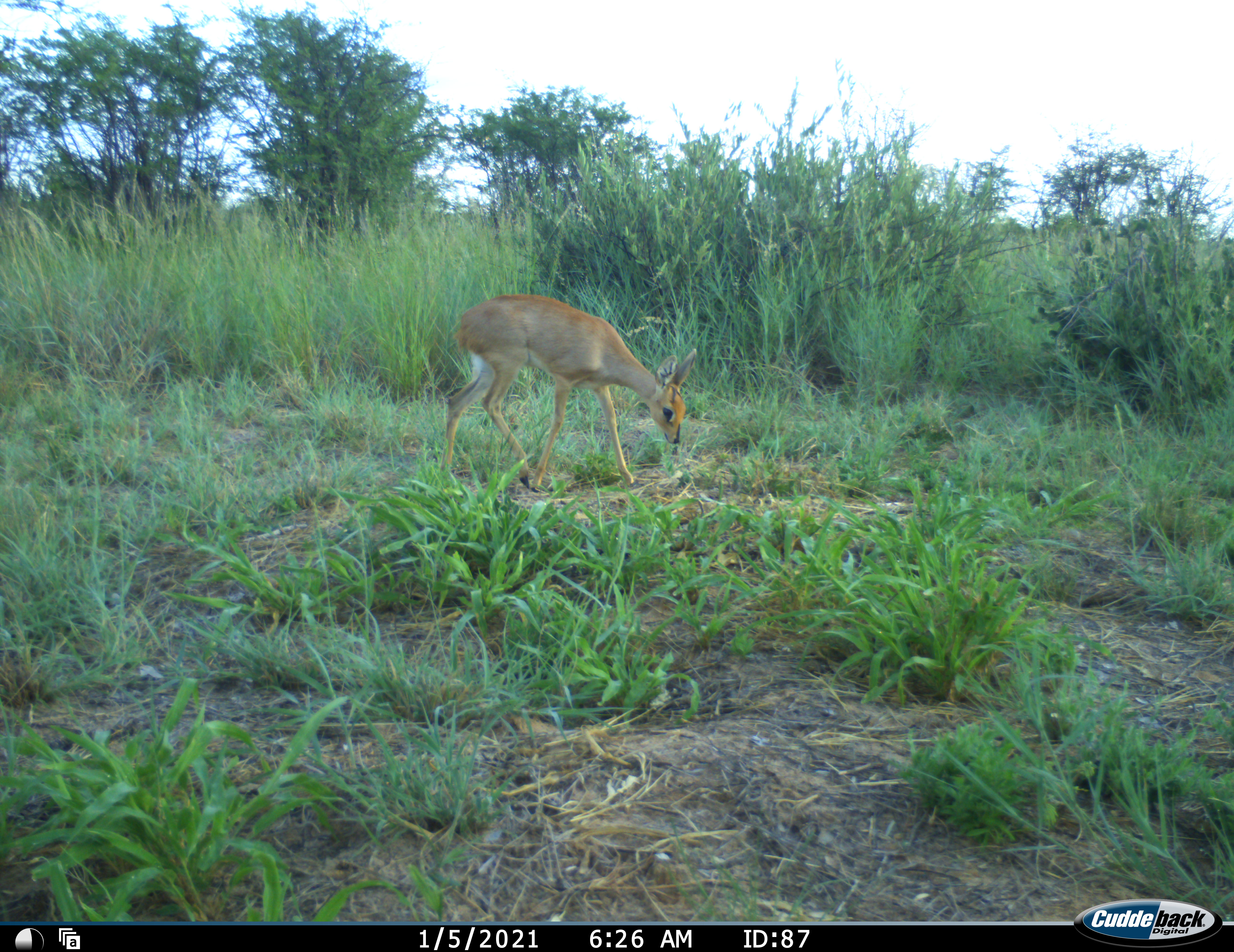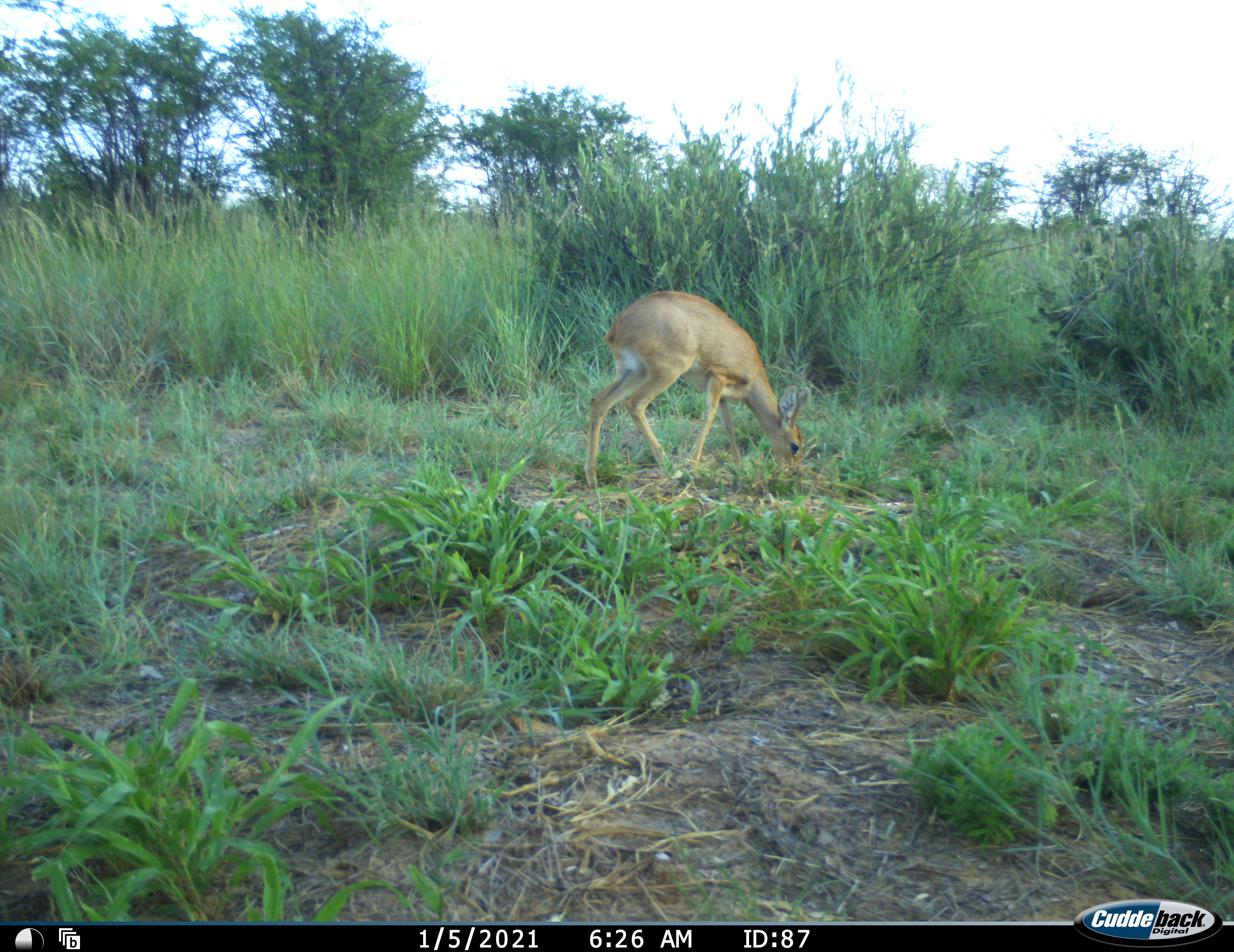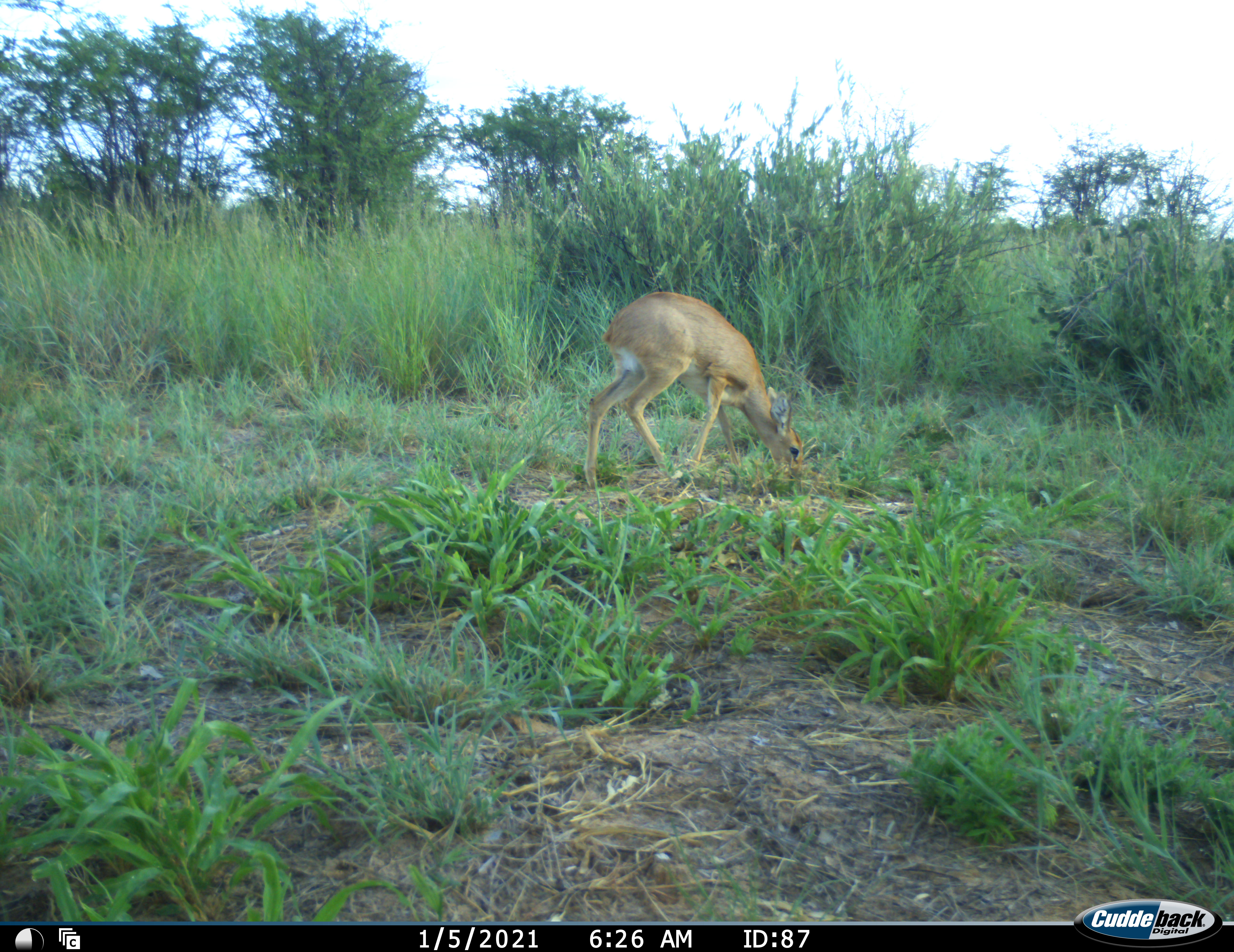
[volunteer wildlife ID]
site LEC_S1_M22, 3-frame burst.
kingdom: Animalia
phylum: Chordata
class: Mammalia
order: Artiodactyla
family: Bovidae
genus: Raphicerus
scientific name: Raphicerus campestris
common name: steenbok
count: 1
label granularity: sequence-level